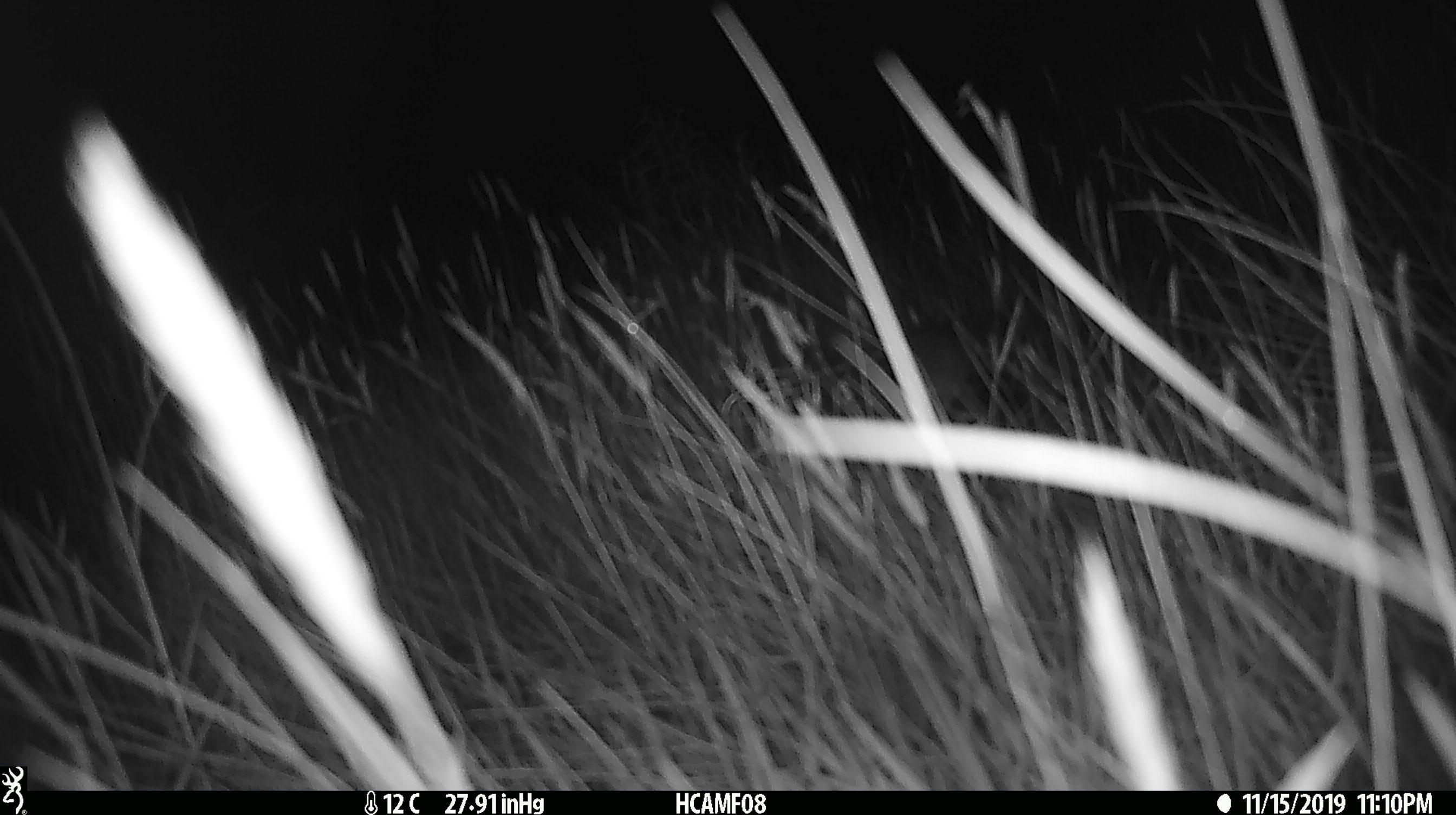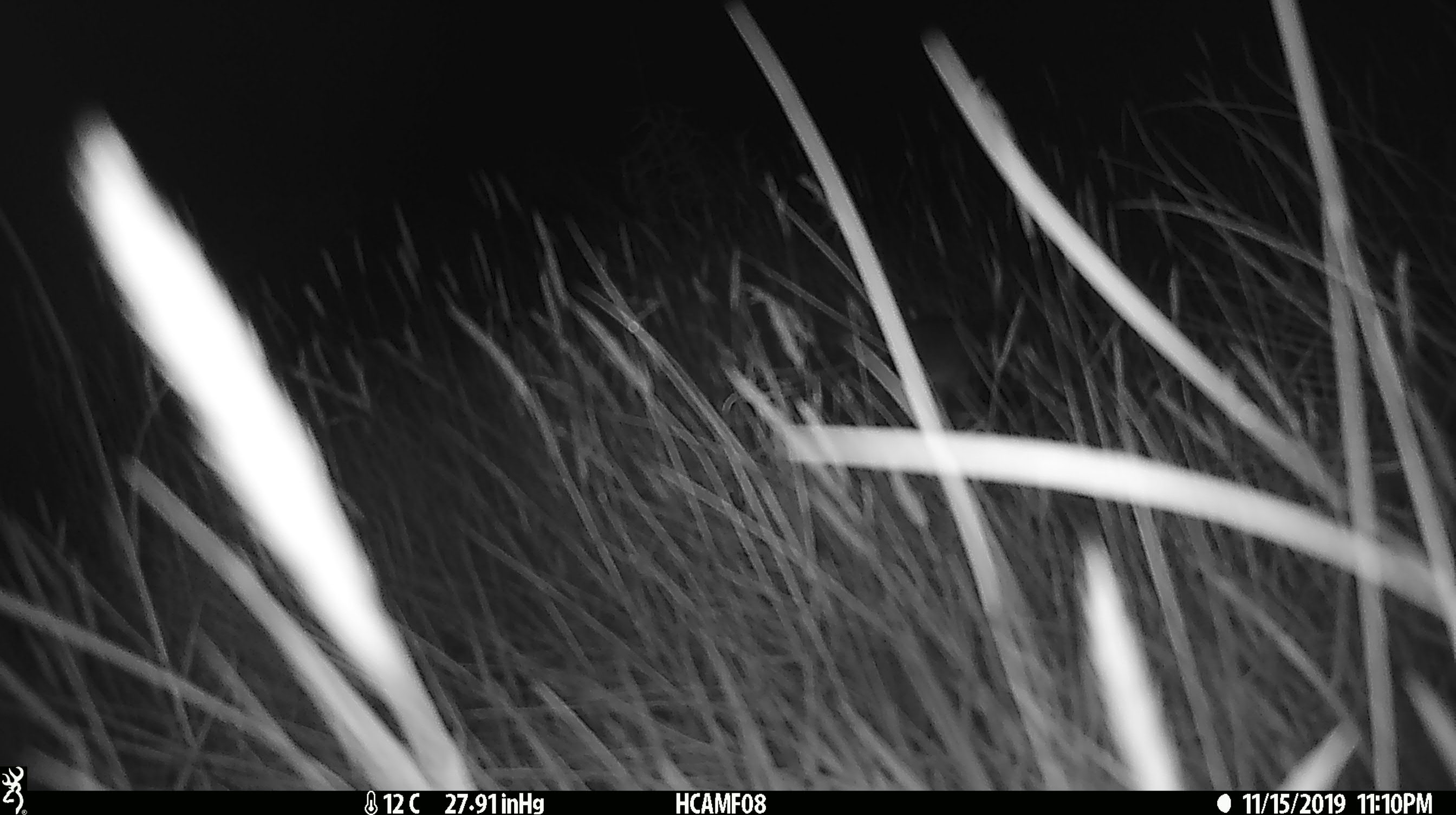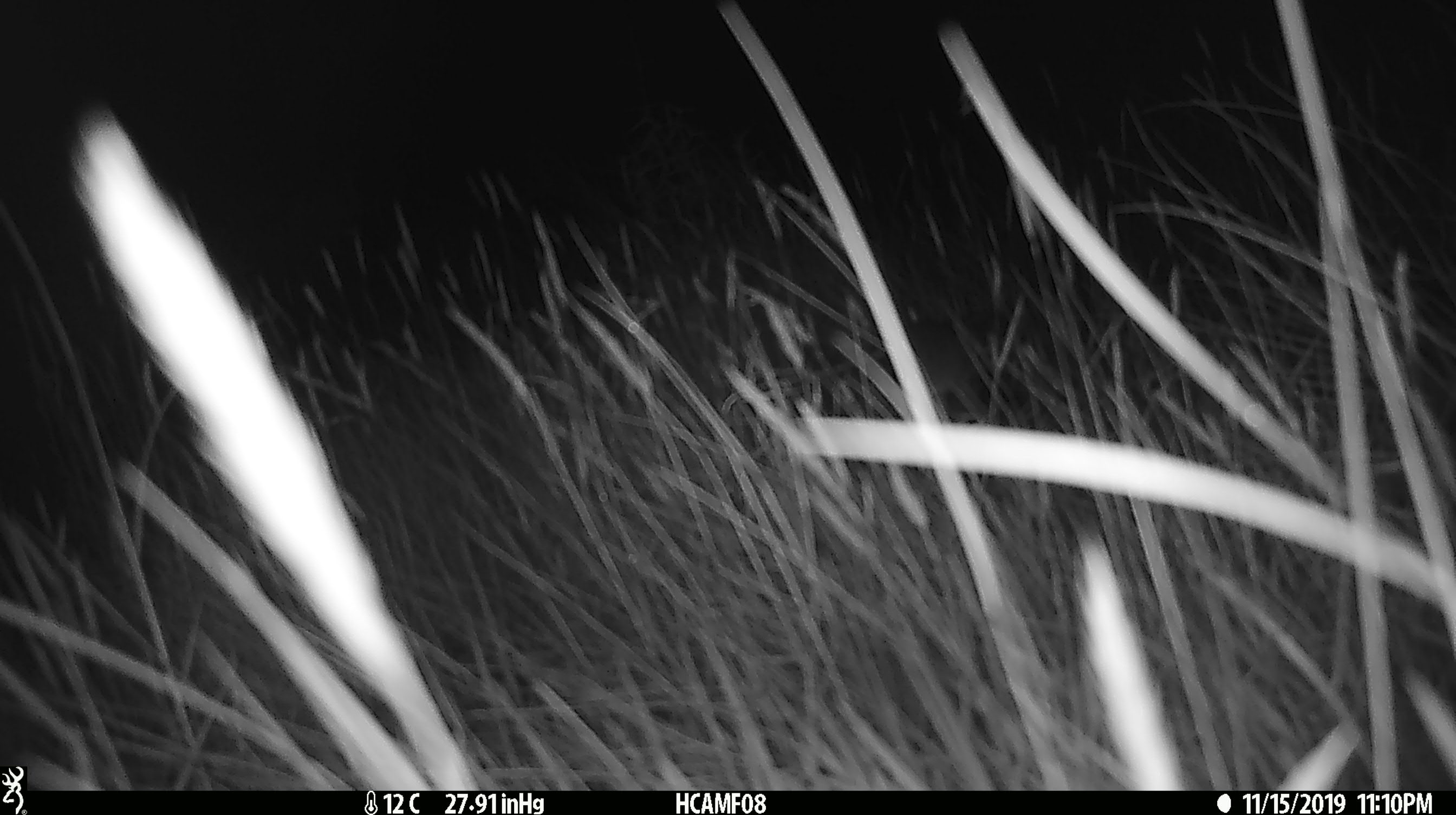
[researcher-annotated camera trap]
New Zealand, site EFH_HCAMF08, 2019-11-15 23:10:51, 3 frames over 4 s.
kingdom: Animalia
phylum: Chordata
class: Mammalia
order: Rodentia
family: Muridae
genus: Mus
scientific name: Mus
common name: mouse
Mouse (Mus).